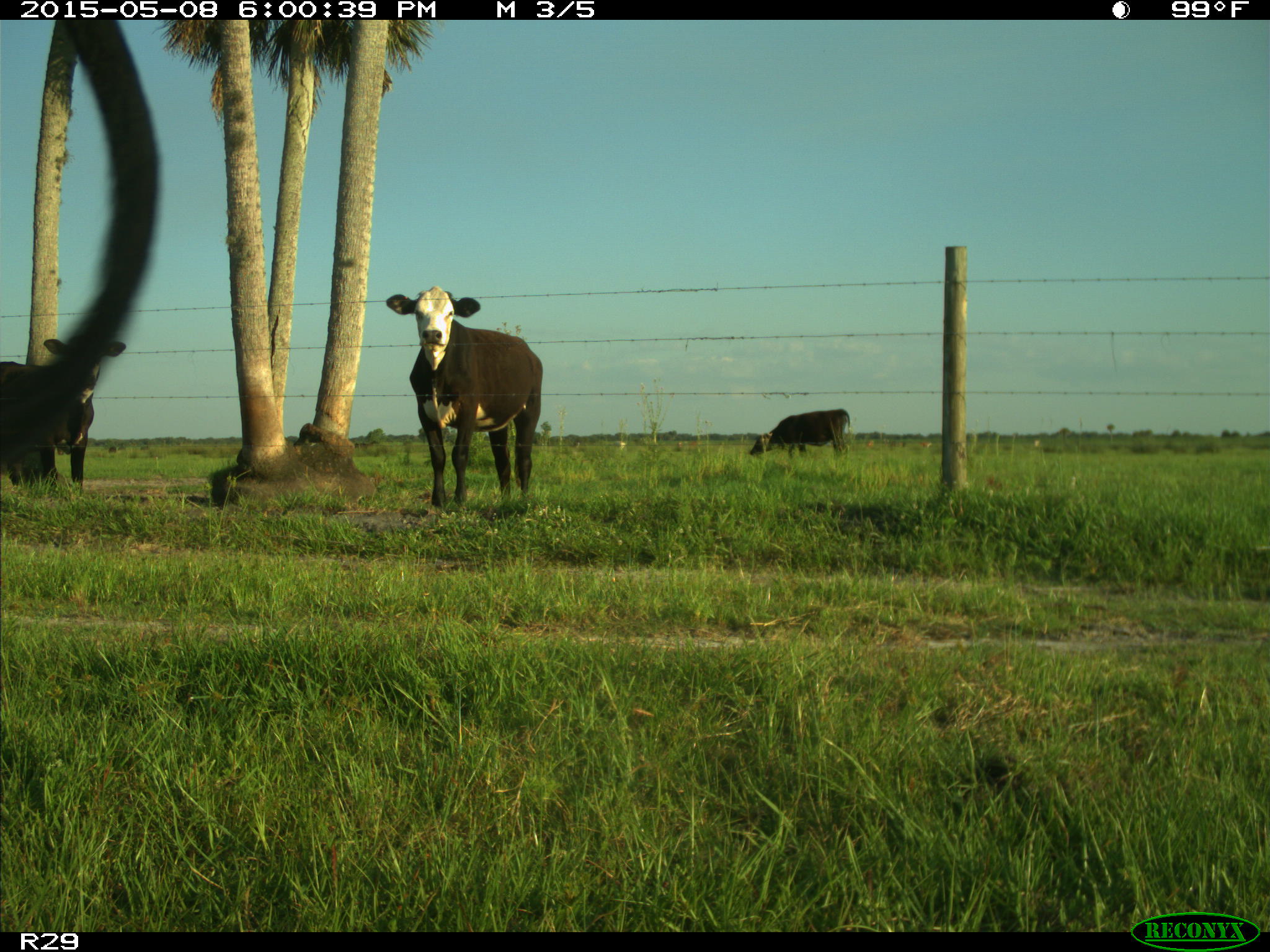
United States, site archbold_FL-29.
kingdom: Animalia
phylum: Chordata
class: Mammalia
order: Artiodactyla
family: Bovidae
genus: Bos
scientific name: Bos taurus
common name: domestic cow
Bos taurus (domestic cow).